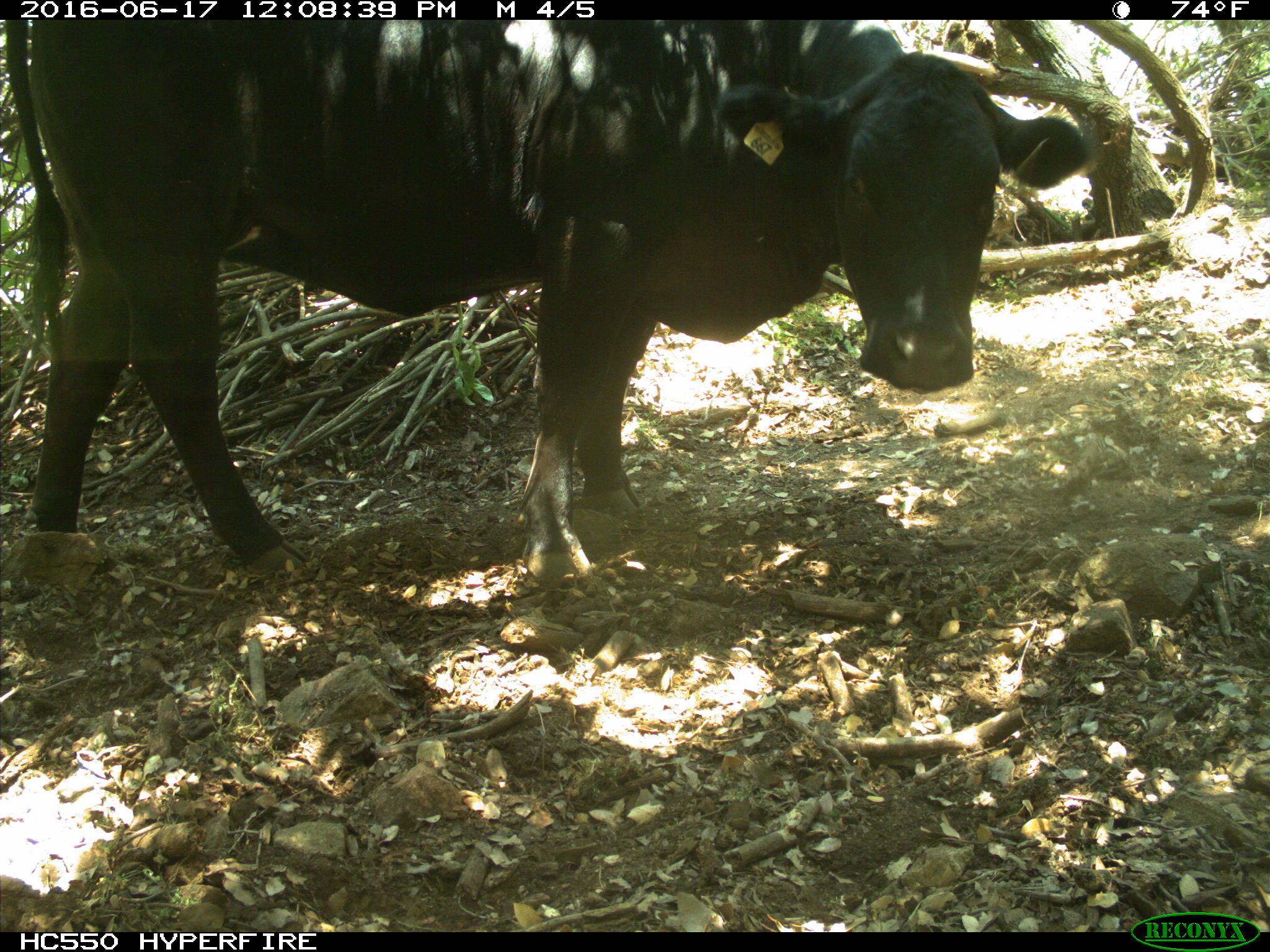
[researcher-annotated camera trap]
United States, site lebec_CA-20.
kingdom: Animalia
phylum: Chordata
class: Mammalia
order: Artiodactyla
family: Bovidae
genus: Bos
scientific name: Bos taurus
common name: domestic cow